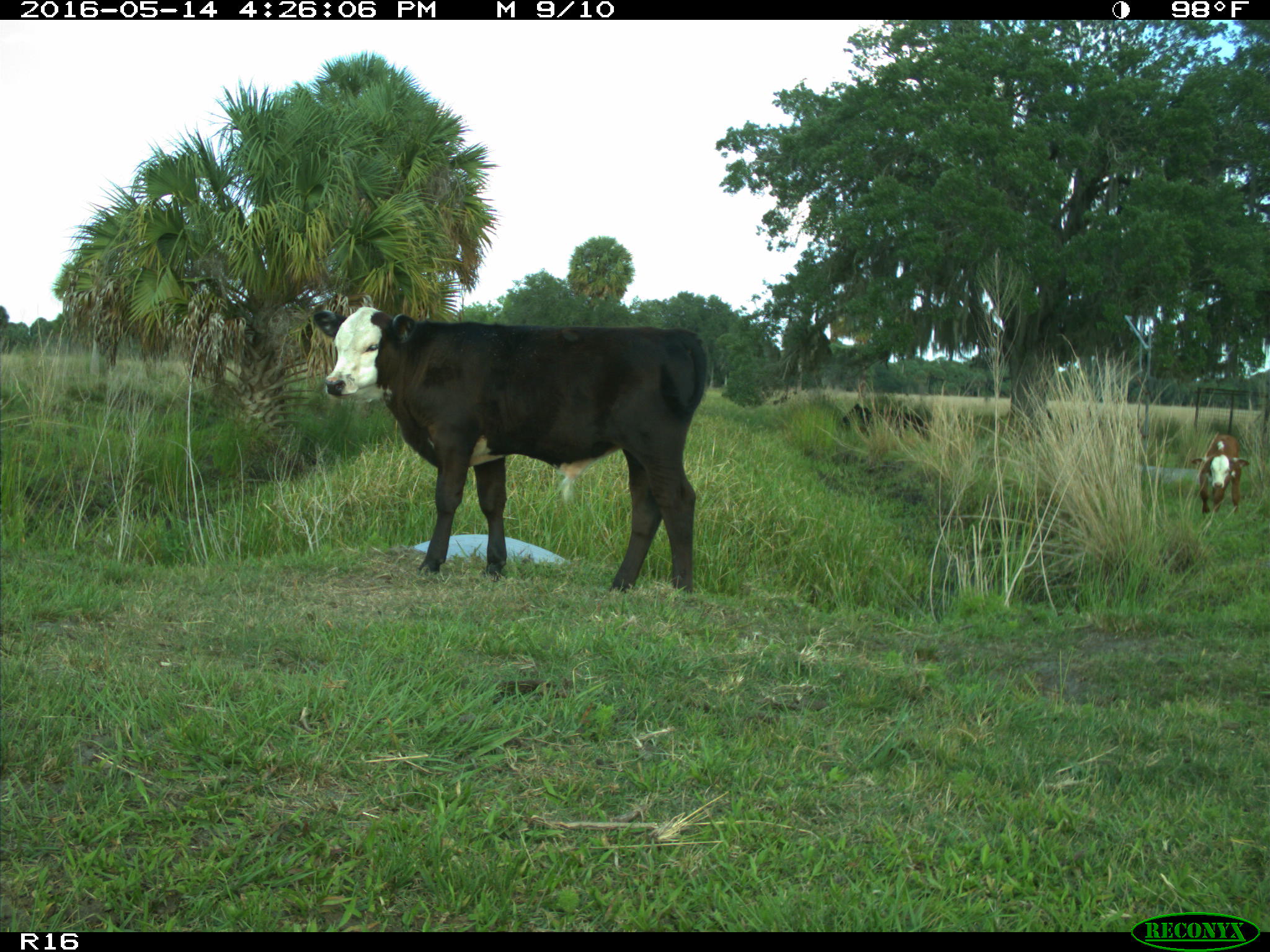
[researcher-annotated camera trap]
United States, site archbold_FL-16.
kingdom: Animalia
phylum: Chordata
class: Mammalia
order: Artiodactyla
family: Bovidae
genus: Bos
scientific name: Bos taurus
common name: domestic cow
Bos taurus (domestic cow).